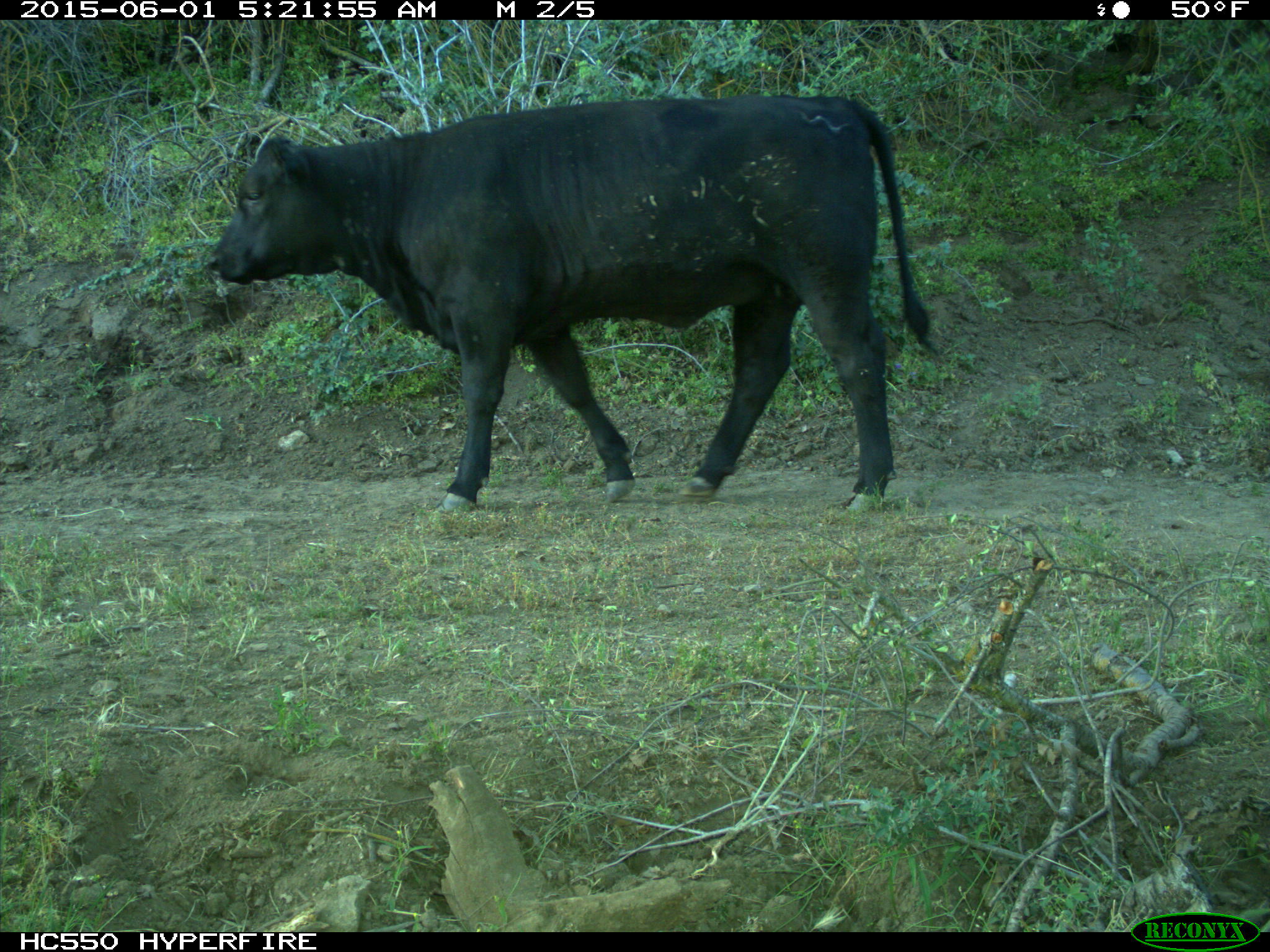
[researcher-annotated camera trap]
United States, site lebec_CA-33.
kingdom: Animalia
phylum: Chordata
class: Mammalia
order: Artiodactyla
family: Bovidae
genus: Bos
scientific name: Bos taurus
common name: domestic cow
Bos taurus (domestic cow).